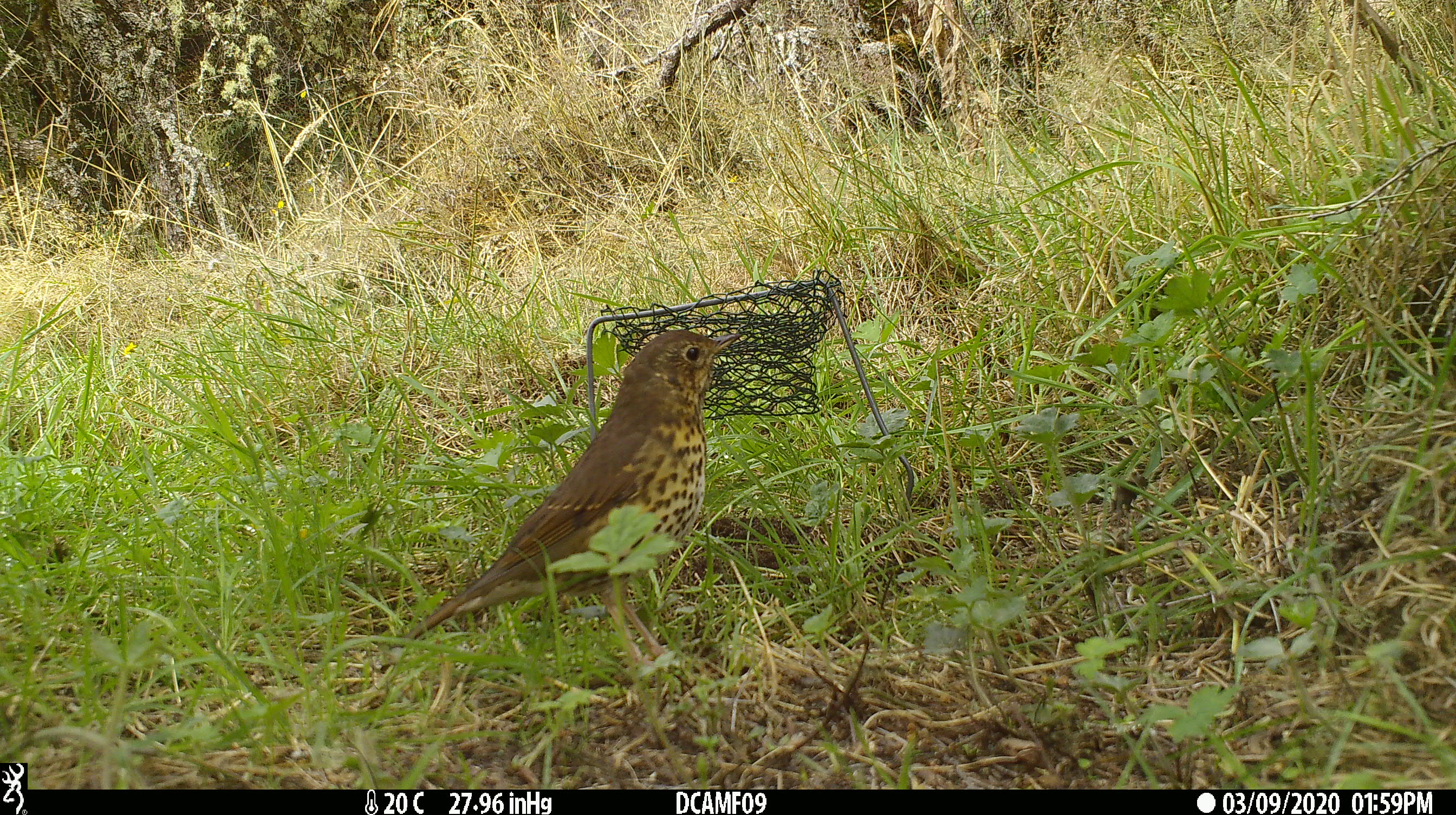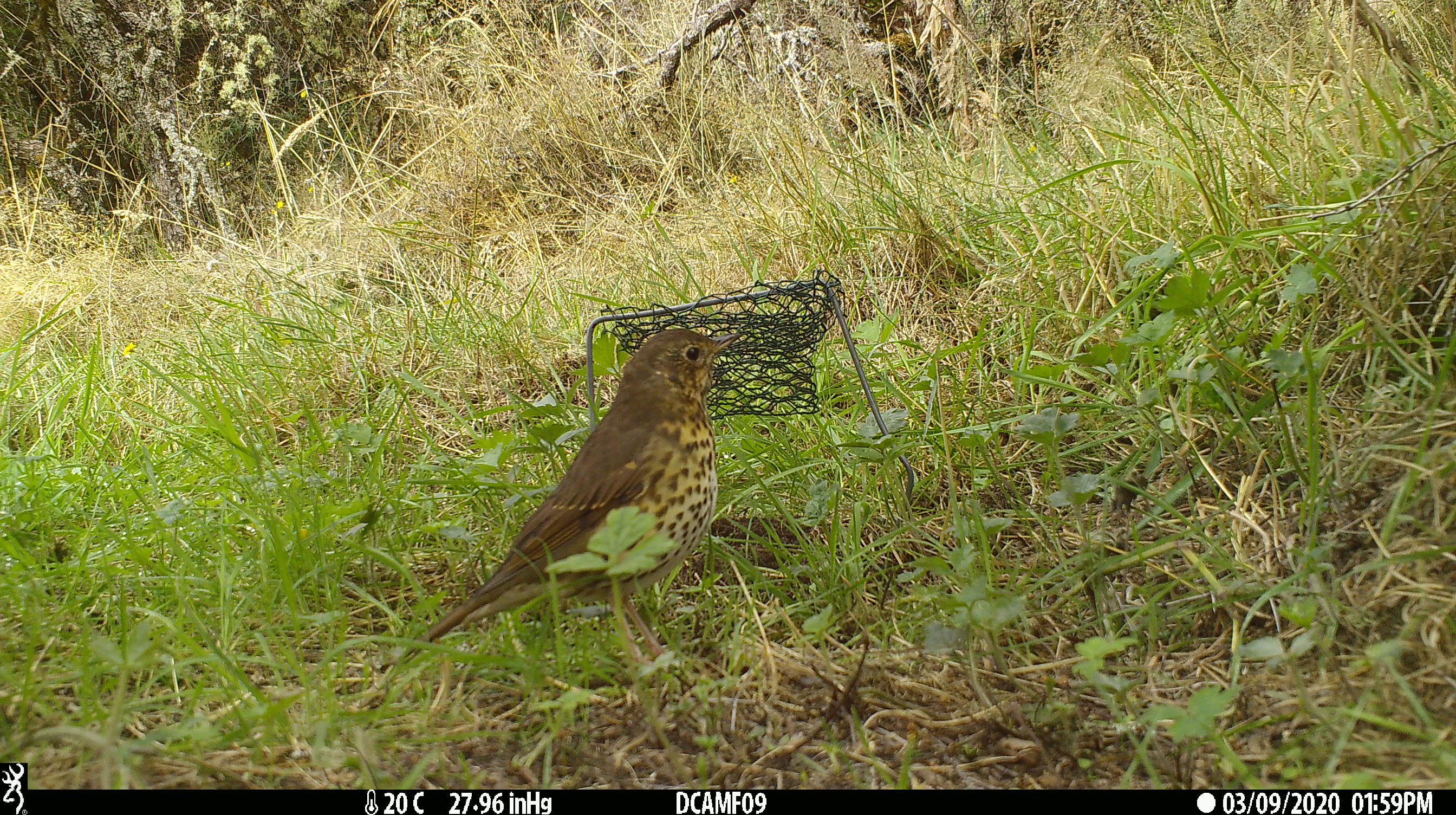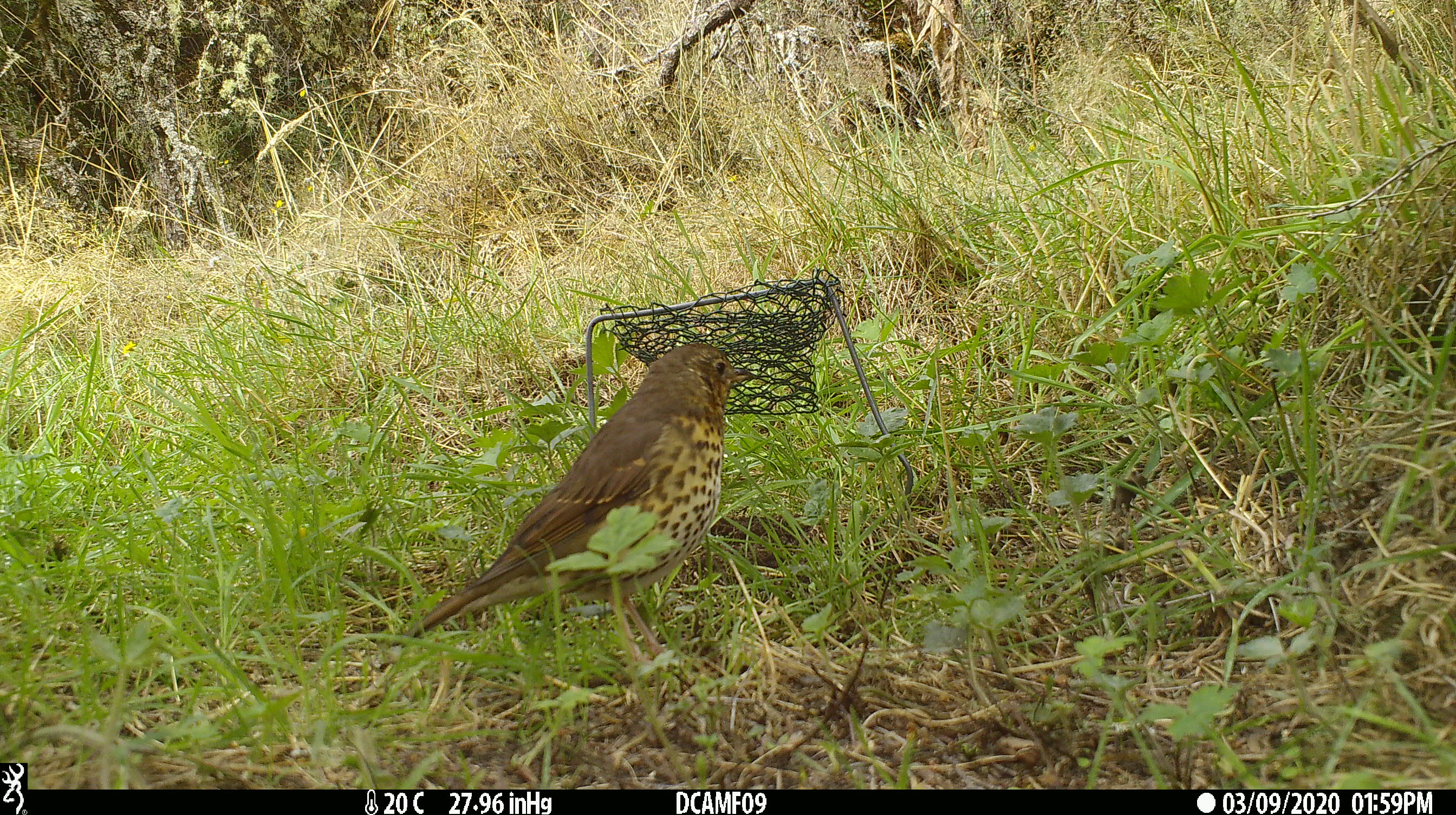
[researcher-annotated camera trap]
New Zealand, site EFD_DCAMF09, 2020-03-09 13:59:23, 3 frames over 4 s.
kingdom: Animalia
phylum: Chordata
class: Aves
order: Passeriformes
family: Turdidae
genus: Turdus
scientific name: Turdus philomelos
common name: song thrush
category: thrush